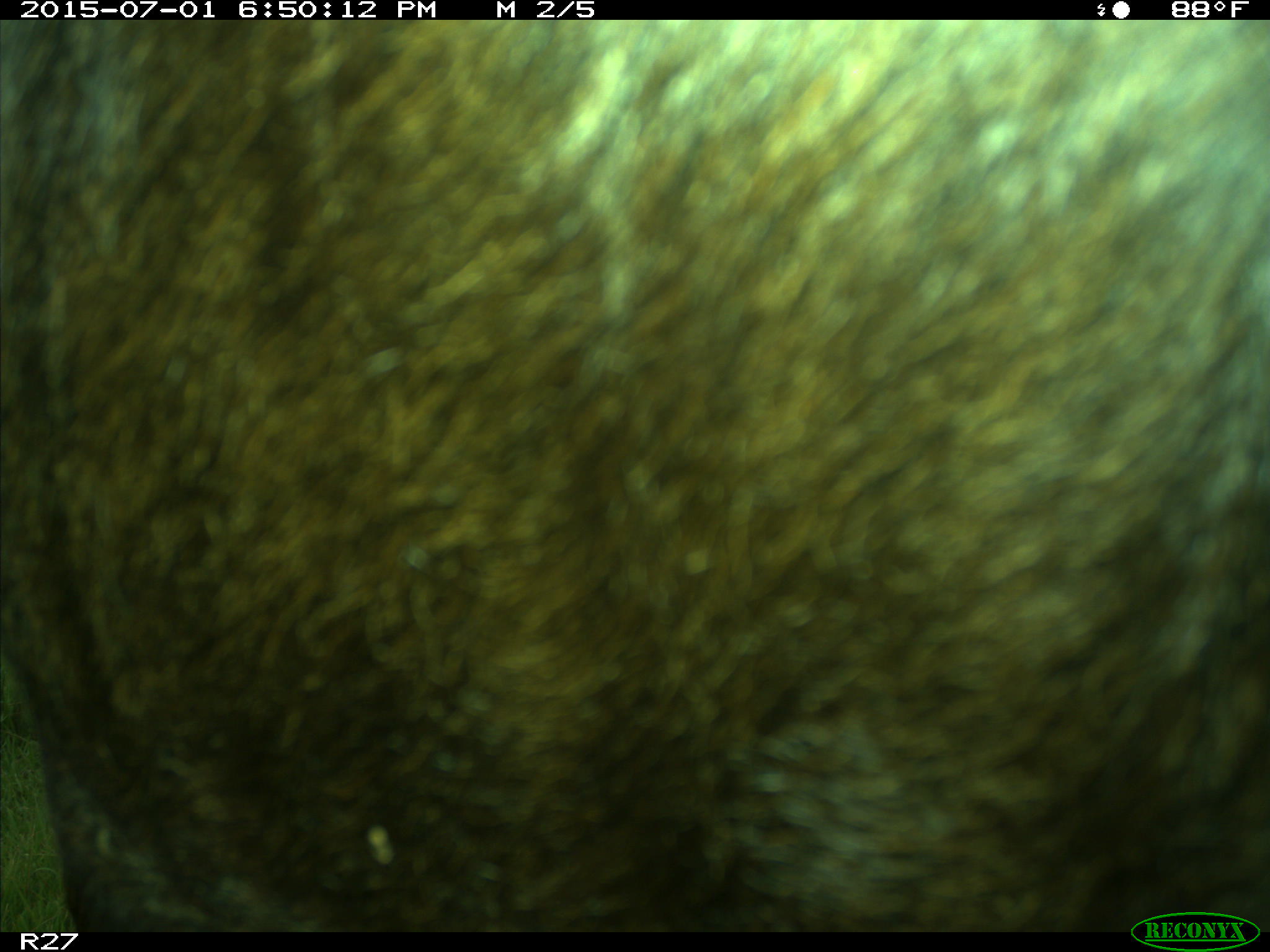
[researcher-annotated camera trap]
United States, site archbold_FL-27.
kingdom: Animalia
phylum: Chordata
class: Mammalia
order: Artiodactyla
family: Bovidae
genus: Bos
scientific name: Bos taurus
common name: domestic cow